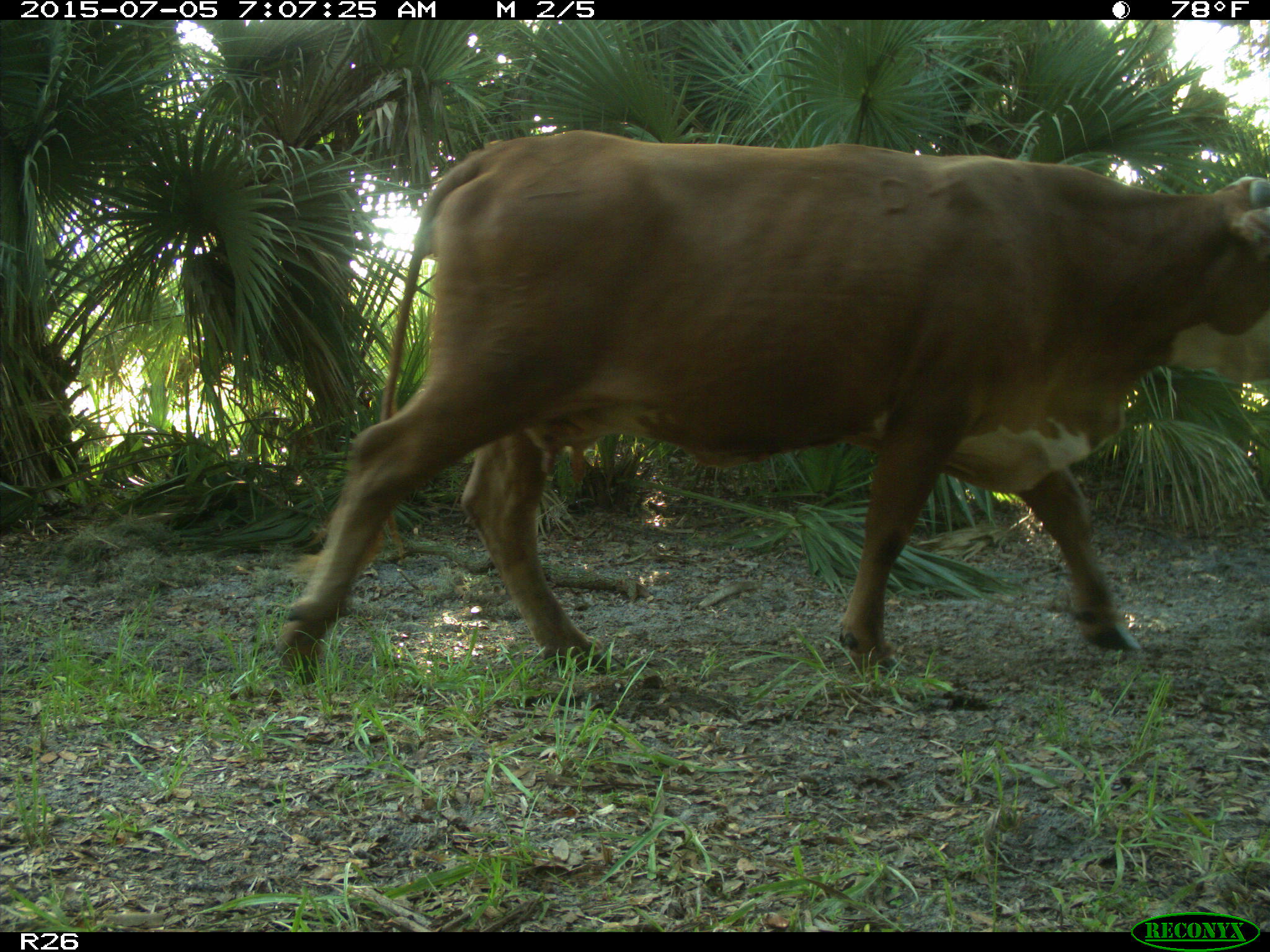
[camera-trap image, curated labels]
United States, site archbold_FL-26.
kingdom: Animalia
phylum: Chordata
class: Mammalia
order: Artiodactyla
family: Bovidae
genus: Bos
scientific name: Bos taurus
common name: domestic cow